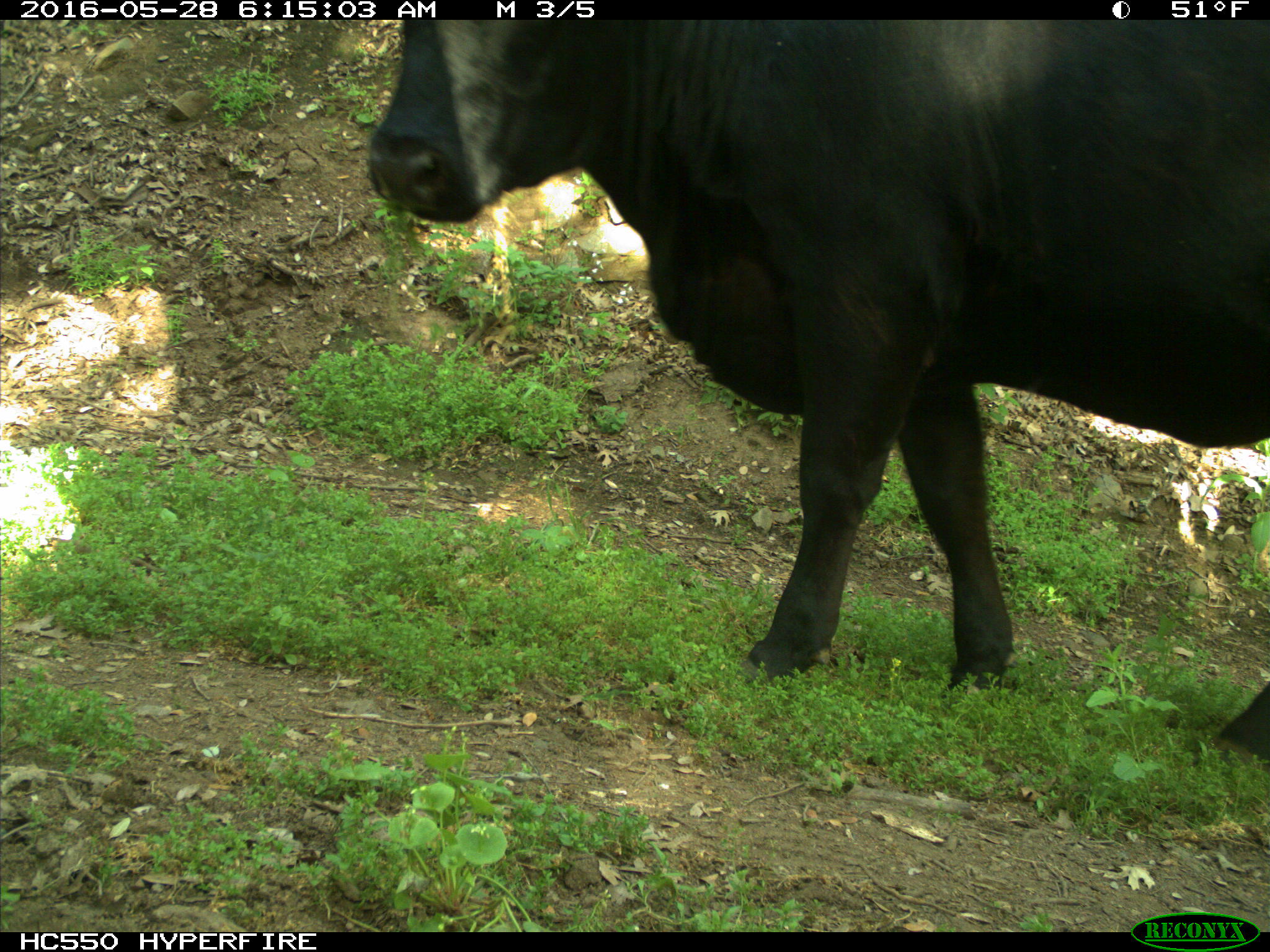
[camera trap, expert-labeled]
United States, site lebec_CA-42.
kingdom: Animalia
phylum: Chordata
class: Mammalia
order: Artiodactyla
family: Bovidae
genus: Bos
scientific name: Bos taurus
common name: domestic cow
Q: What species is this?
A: Bos taurus (domestic cow).